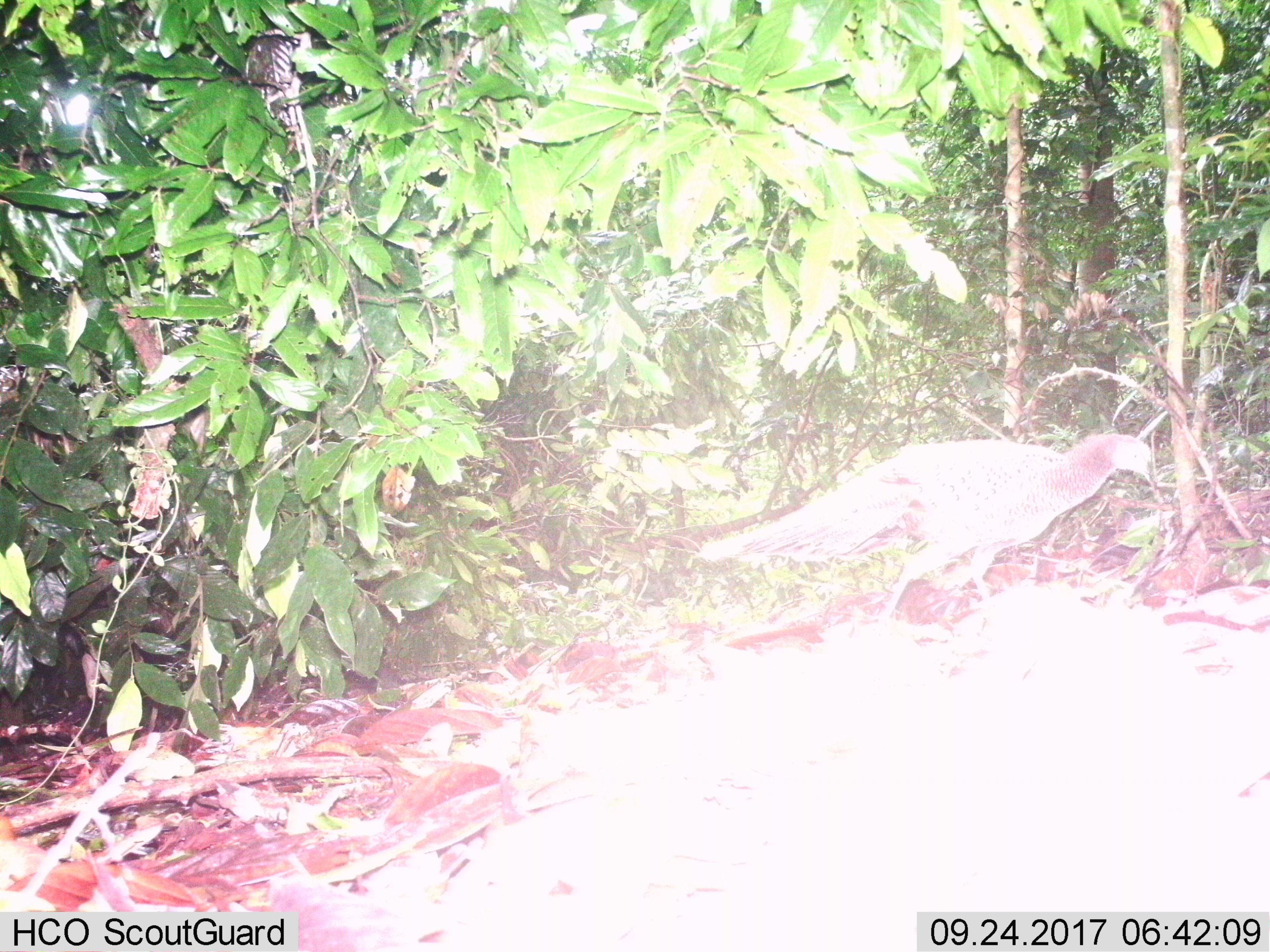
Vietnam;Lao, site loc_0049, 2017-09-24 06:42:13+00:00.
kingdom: Animalia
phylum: Chordata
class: Aves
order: Galliformes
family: Phasianidae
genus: Polyplectron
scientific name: Polyplectron bicalcaratum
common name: gray peacock-pheasant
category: grey peacock pheasant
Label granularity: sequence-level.